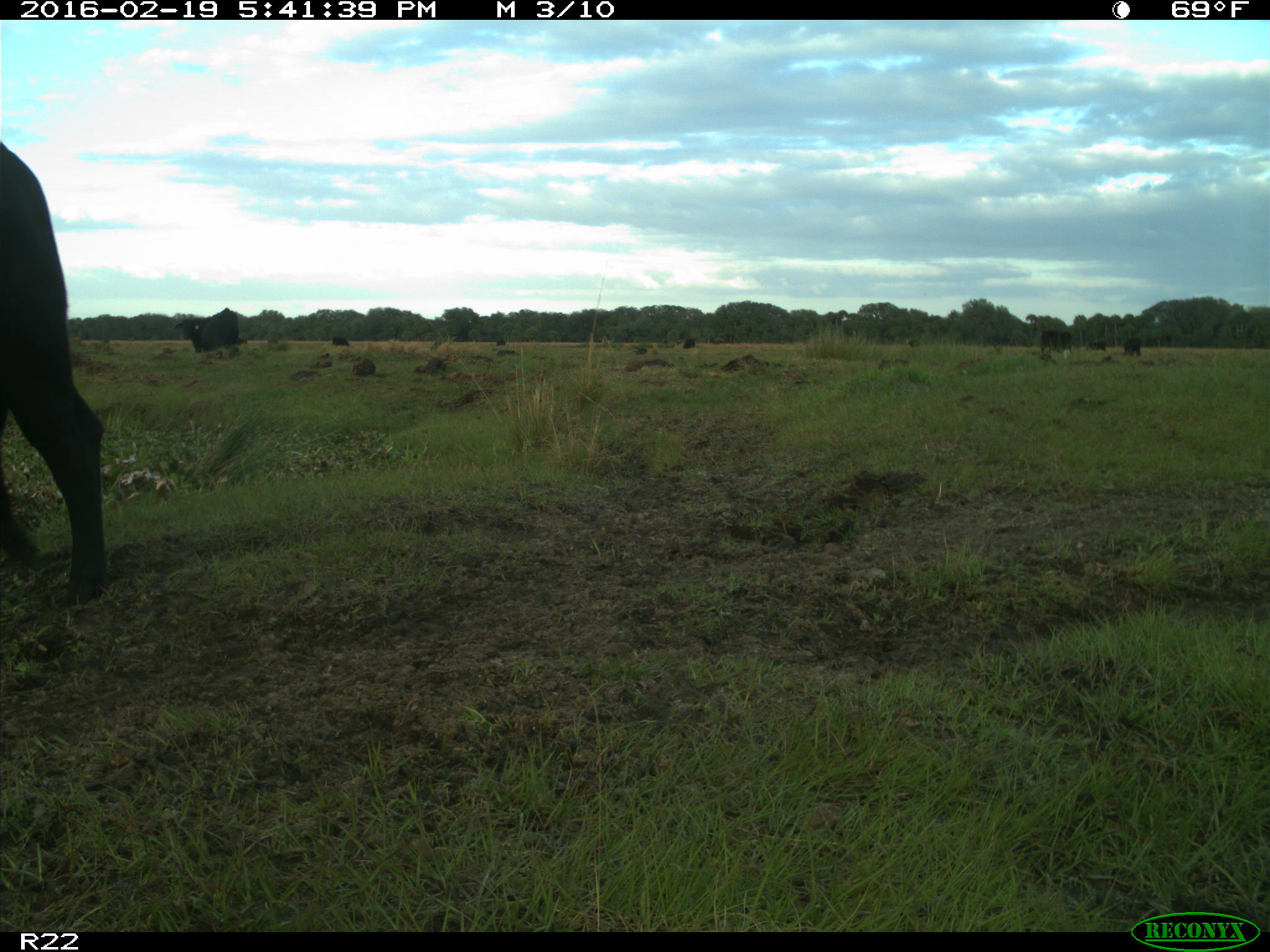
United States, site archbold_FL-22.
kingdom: Animalia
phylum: Chordata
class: Mammalia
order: Artiodactyla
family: Bovidae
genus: Bos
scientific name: Bos taurus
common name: domestic cow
Bos taurus (domestic cow).